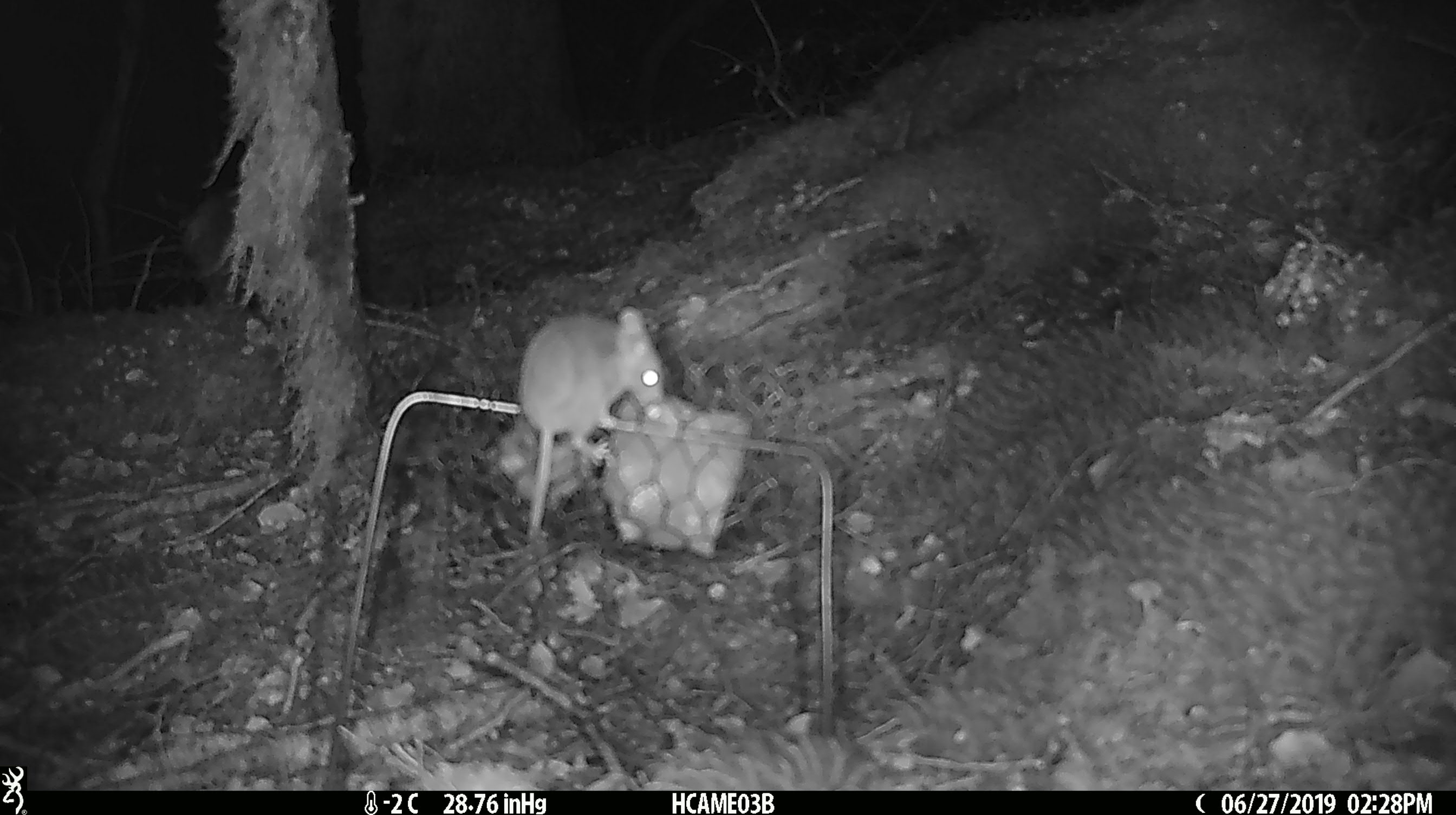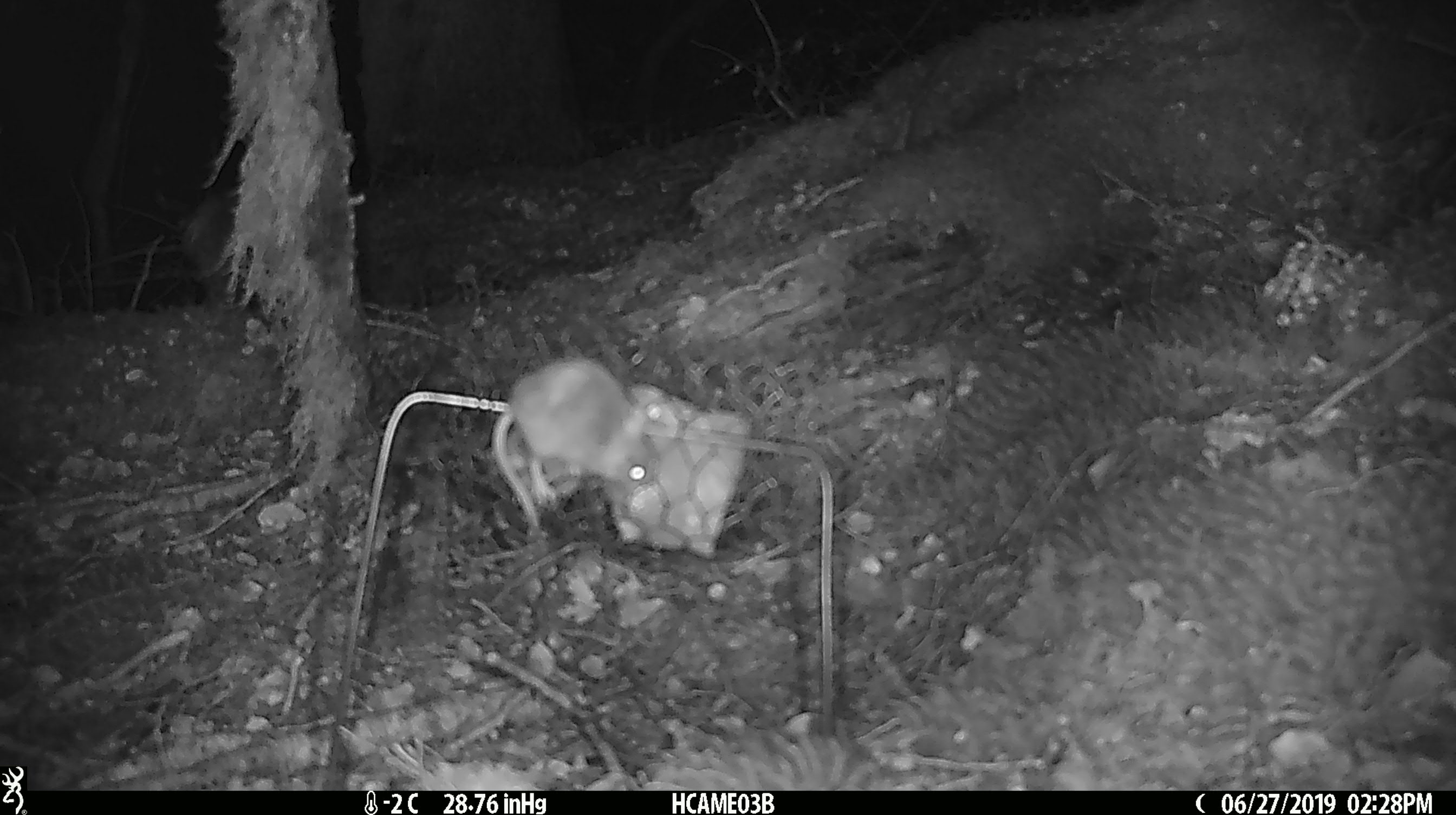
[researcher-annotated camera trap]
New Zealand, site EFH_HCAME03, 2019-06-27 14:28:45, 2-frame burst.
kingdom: Animalia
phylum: Chordata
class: Mammalia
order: Rodentia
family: Muridae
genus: Mus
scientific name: Mus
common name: mouse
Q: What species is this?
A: Mouse (Mus).